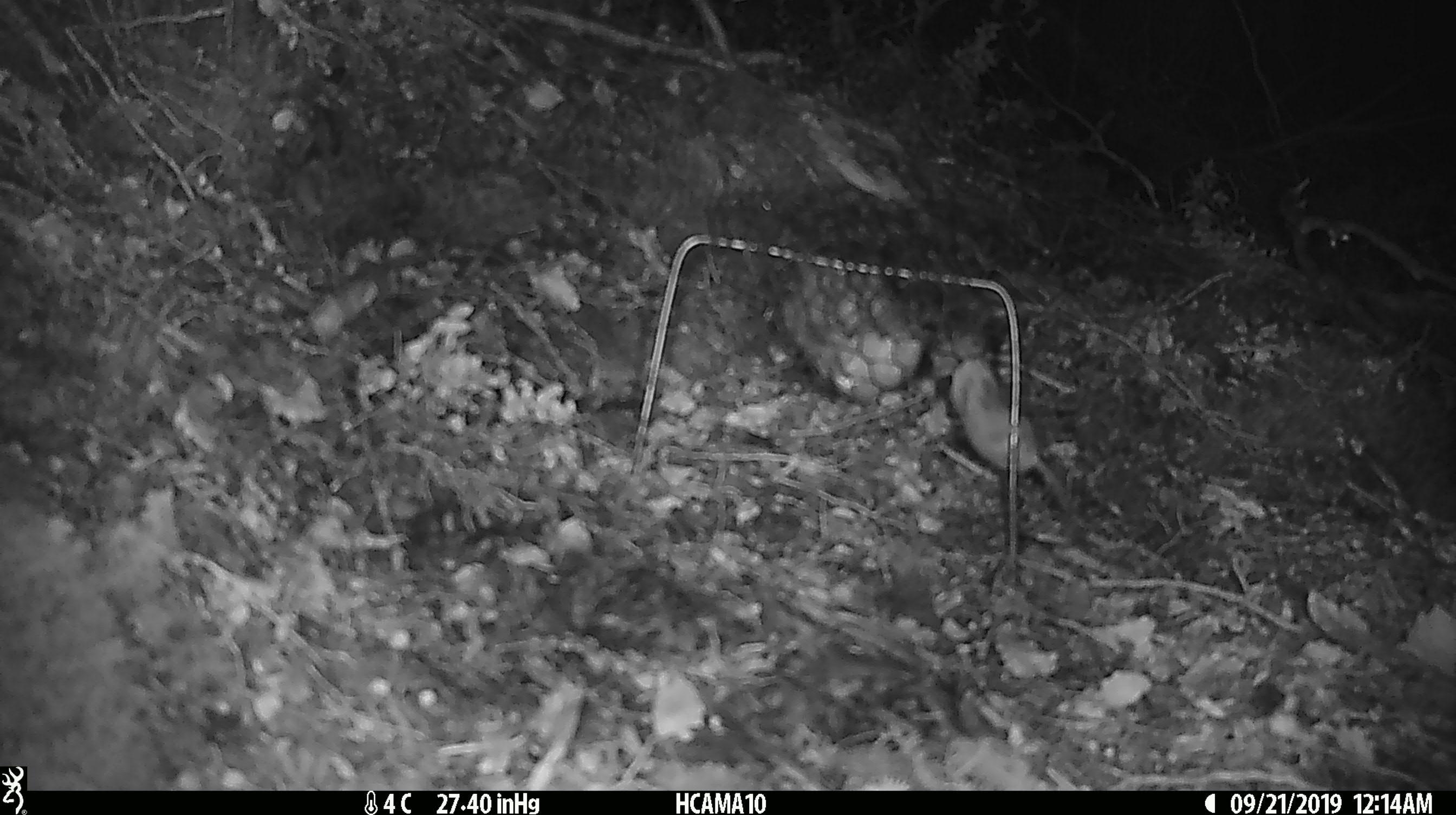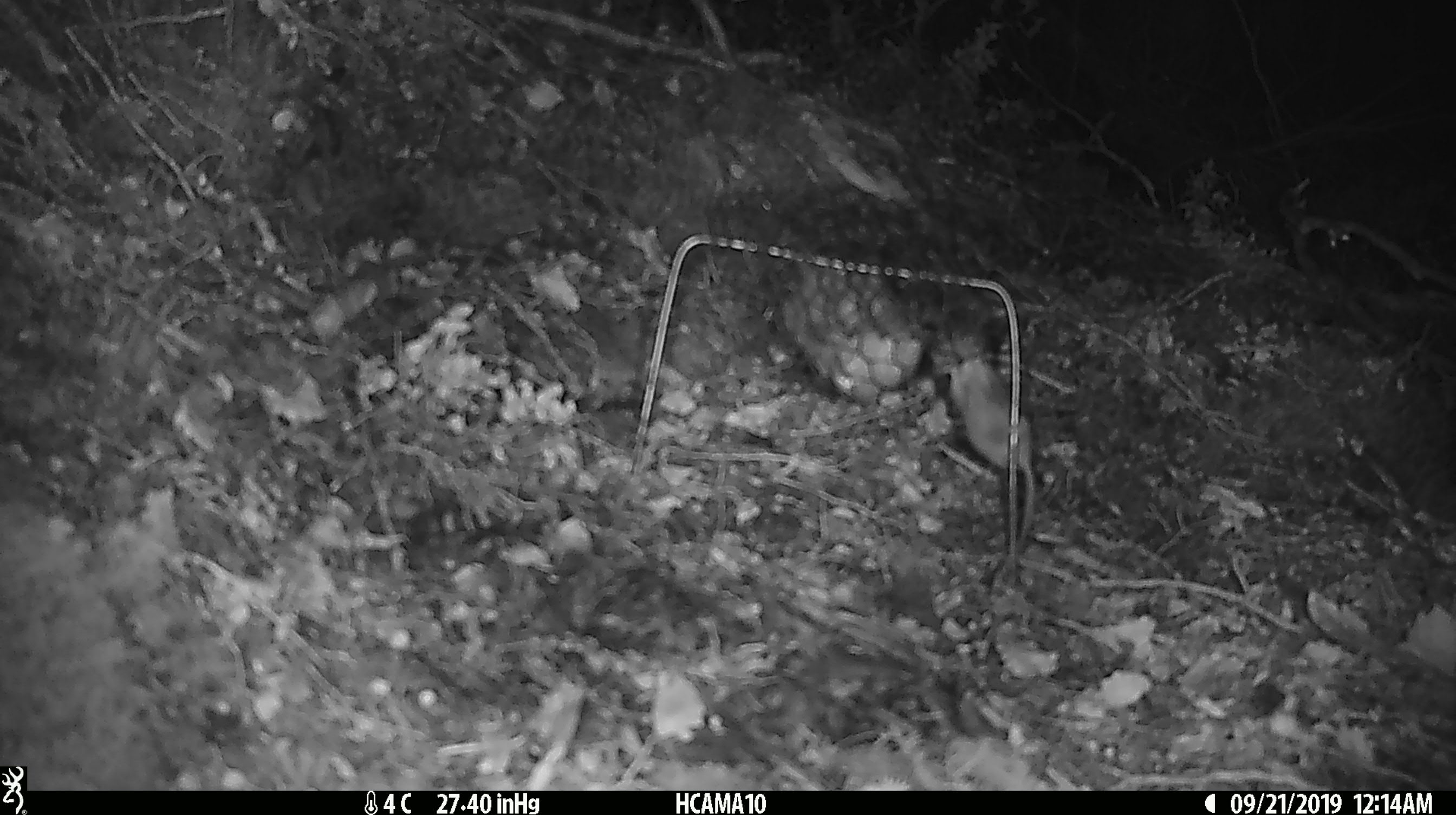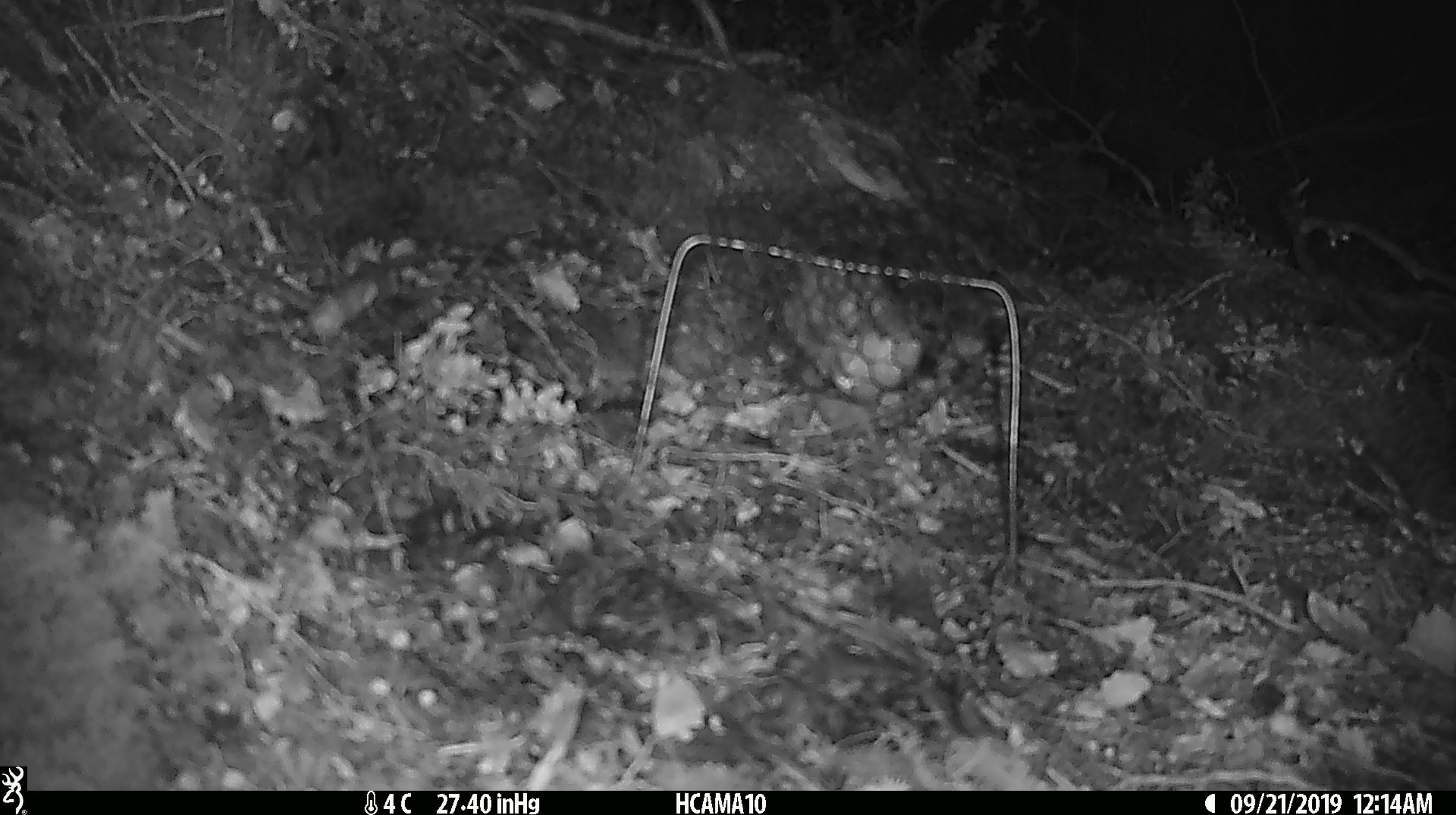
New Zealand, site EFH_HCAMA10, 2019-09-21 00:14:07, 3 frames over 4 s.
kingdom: Animalia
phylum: Chordata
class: Mammalia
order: Rodentia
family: Muridae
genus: Mus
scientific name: Mus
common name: mouse